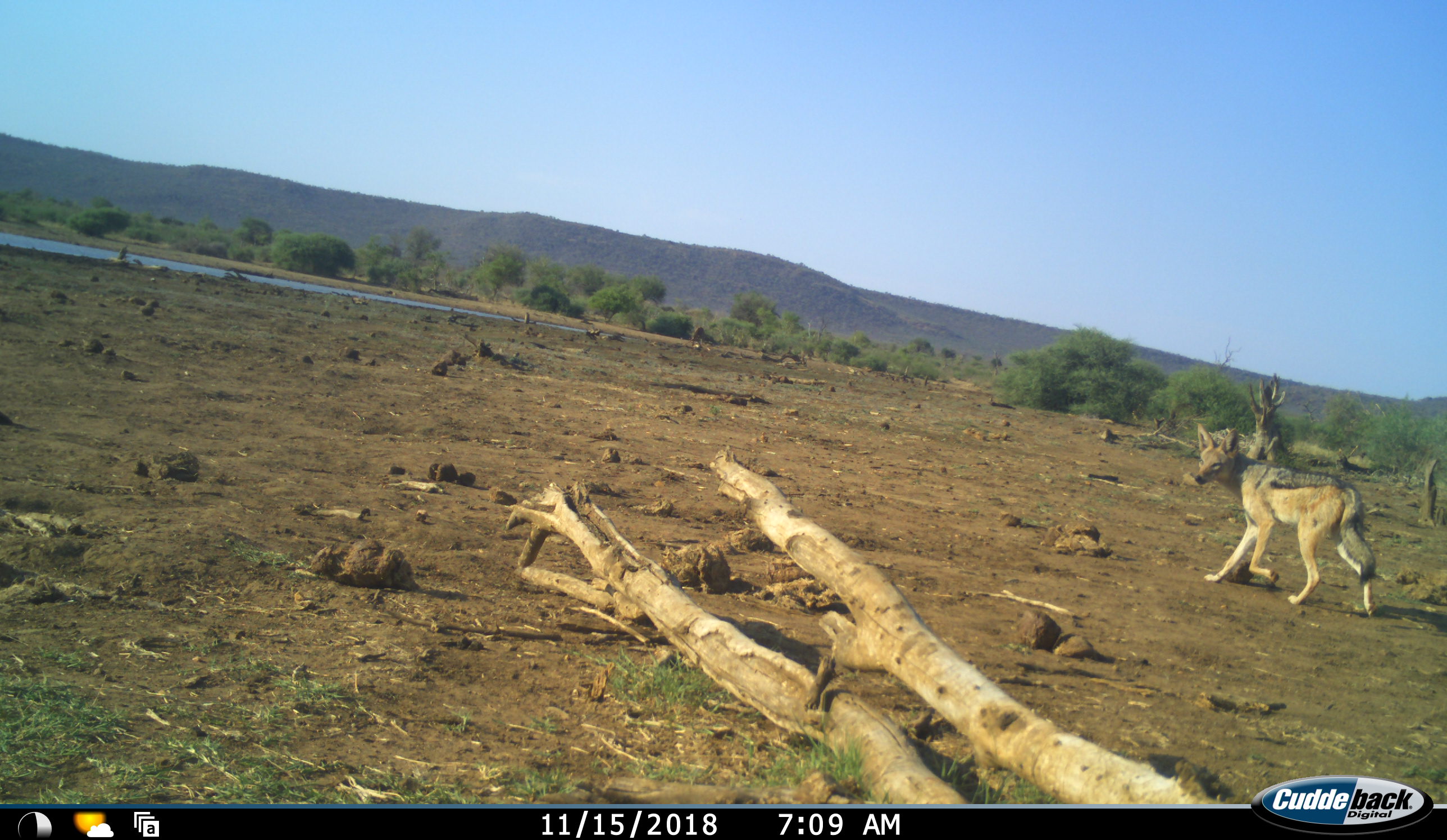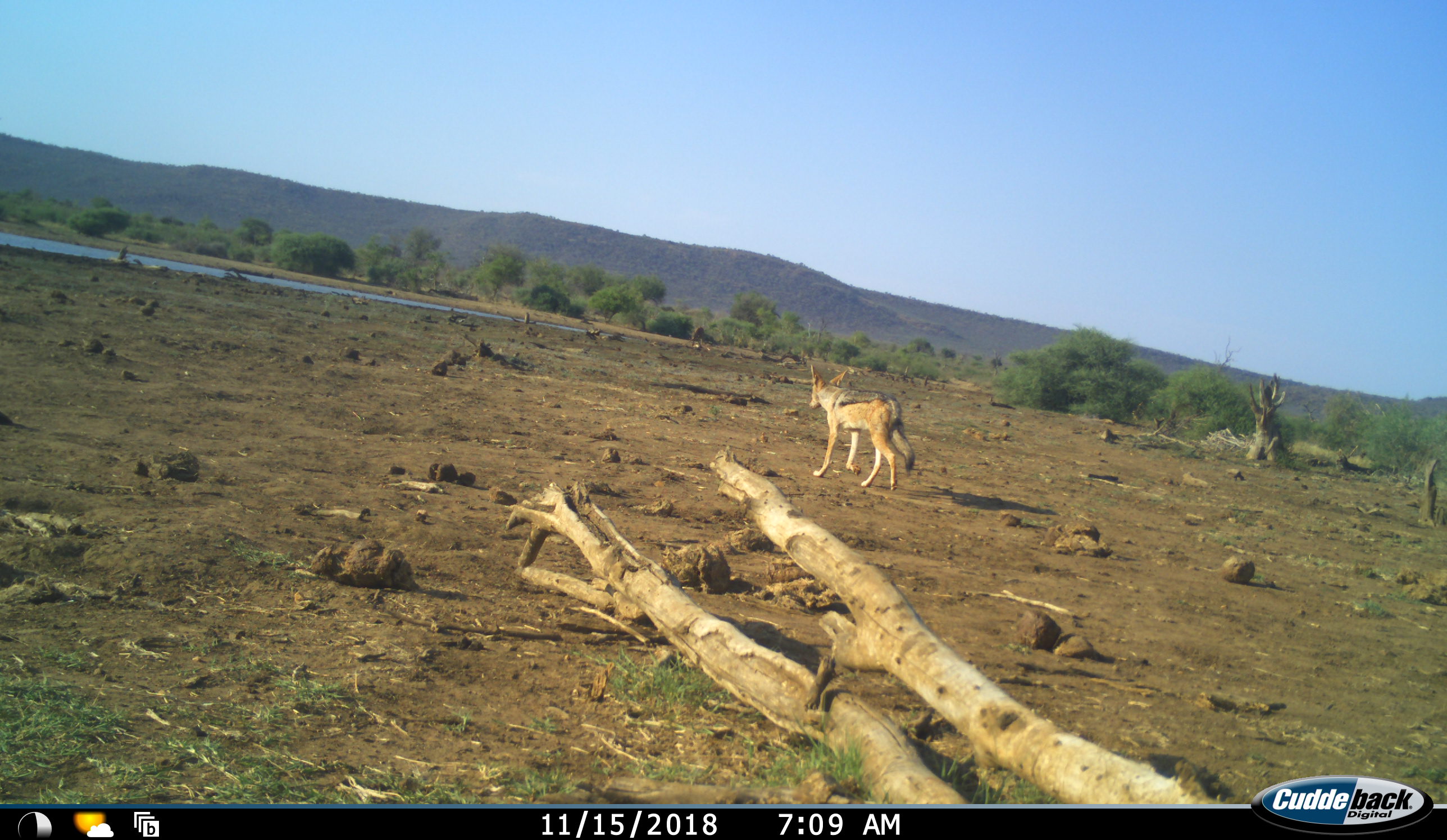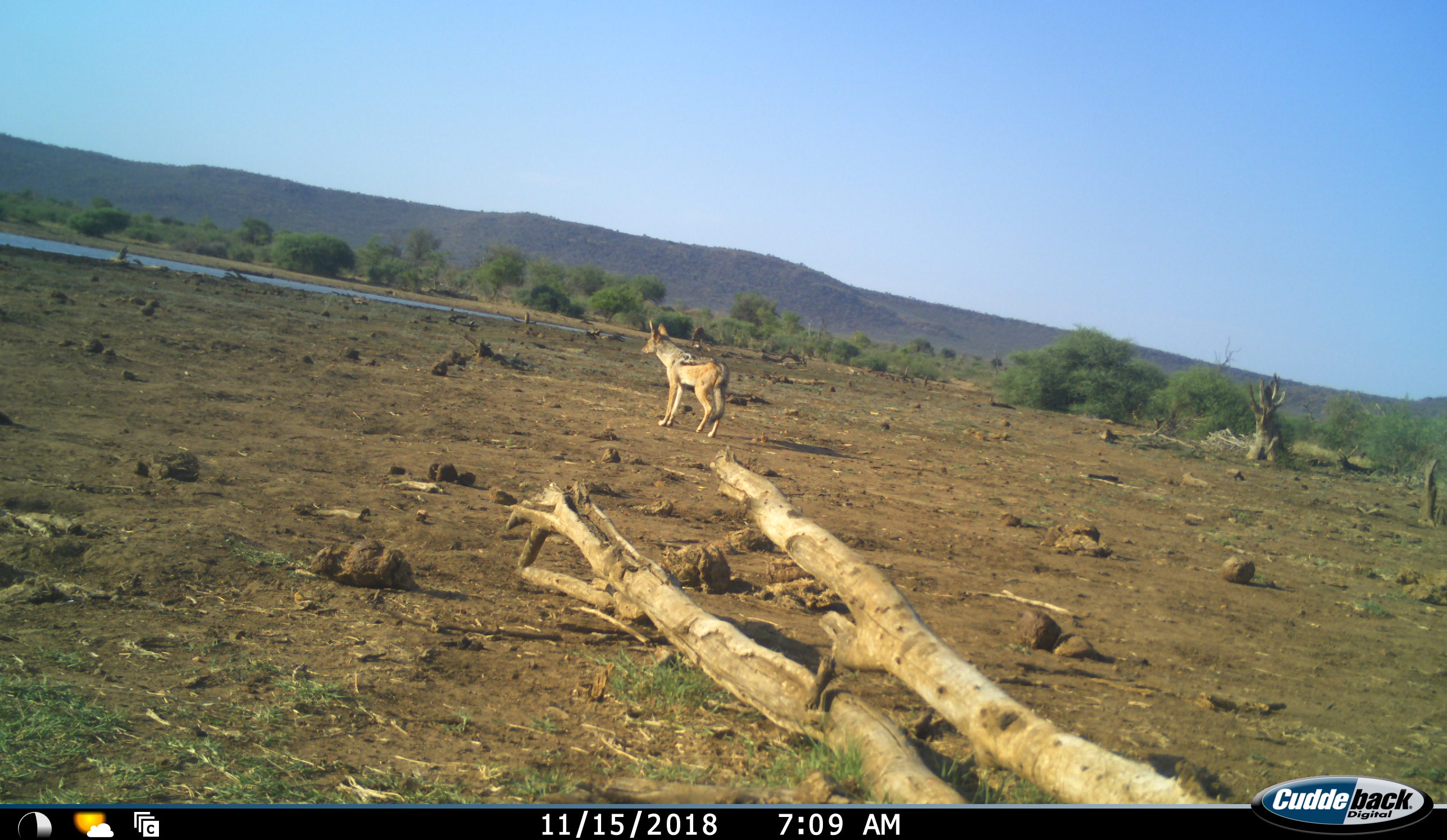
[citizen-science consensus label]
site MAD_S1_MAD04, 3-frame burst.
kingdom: Animalia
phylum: Chordata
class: Mammalia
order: Carnivora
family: Canidae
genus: Lupulella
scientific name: Lupulella mesomelas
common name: black-backed jackal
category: jackalblackbacked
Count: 1.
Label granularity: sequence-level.